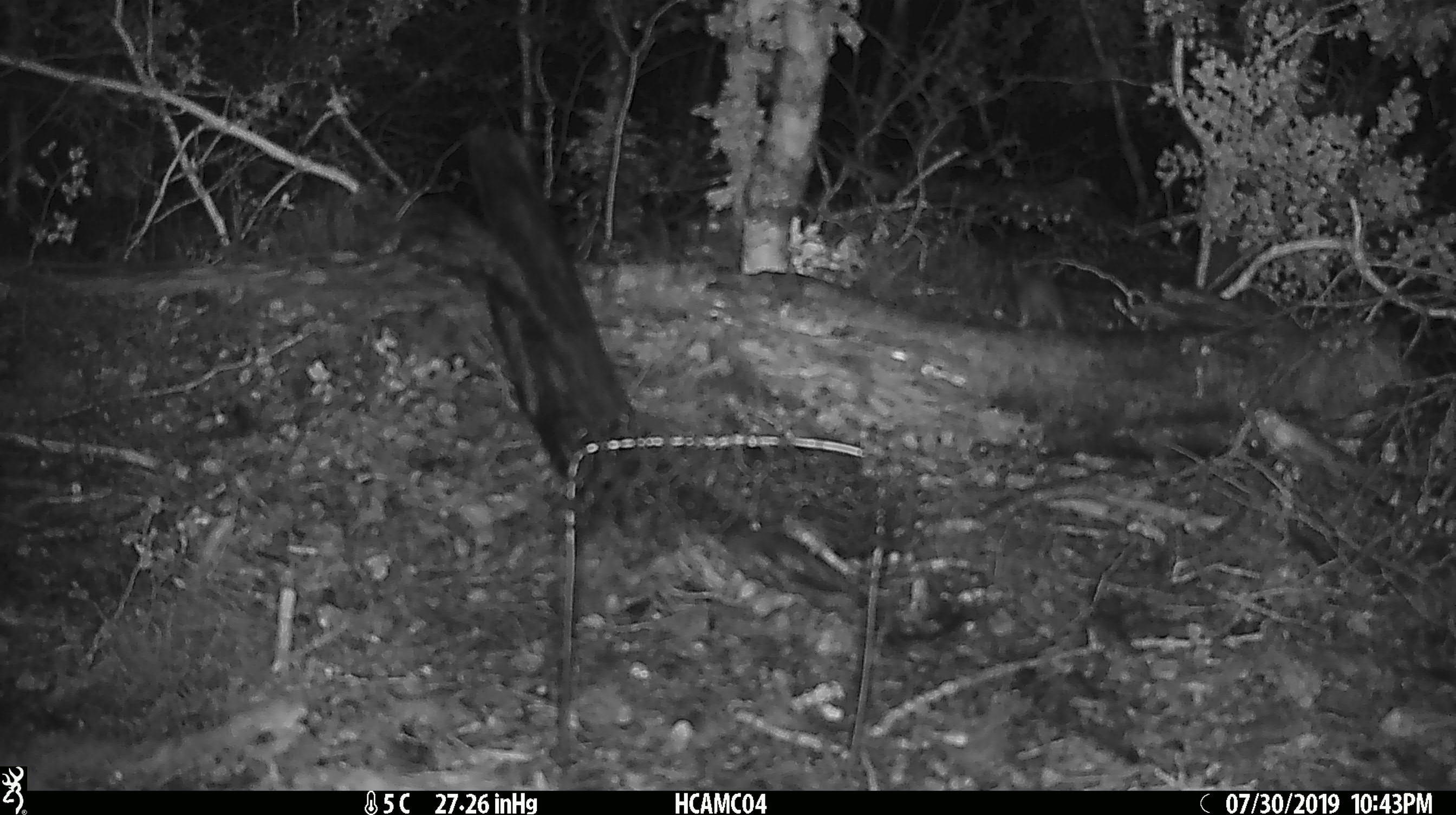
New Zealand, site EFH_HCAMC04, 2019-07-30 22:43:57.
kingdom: Animalia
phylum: Chordata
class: Mammalia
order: Rodentia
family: Muridae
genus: Mus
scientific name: Mus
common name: mouse